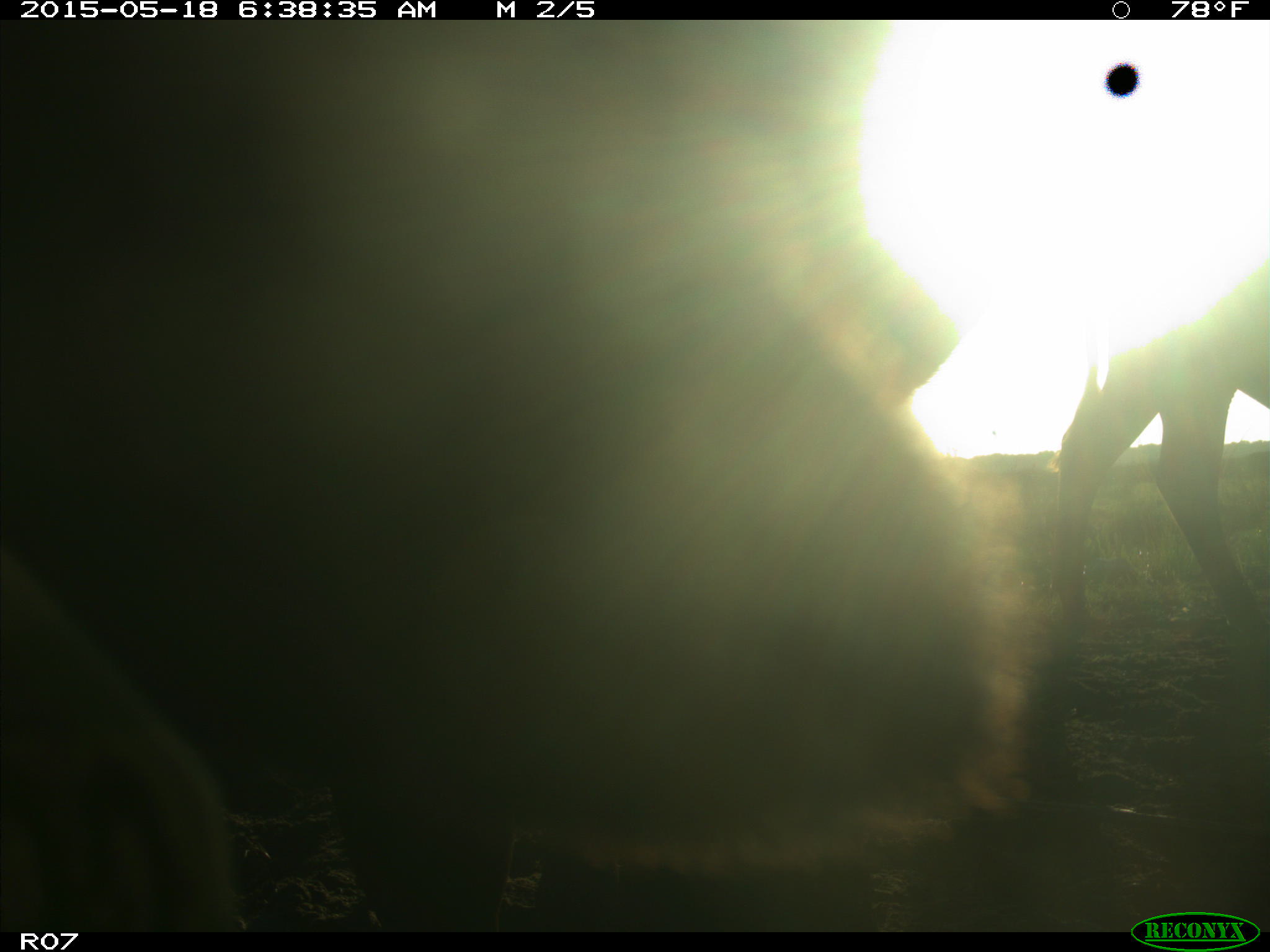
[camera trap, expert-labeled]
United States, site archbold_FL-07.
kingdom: Animalia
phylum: Chordata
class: Mammalia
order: Artiodactyla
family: Bovidae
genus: Bos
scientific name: Bos taurus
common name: domestic cow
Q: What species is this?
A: Bos taurus (domestic cow).